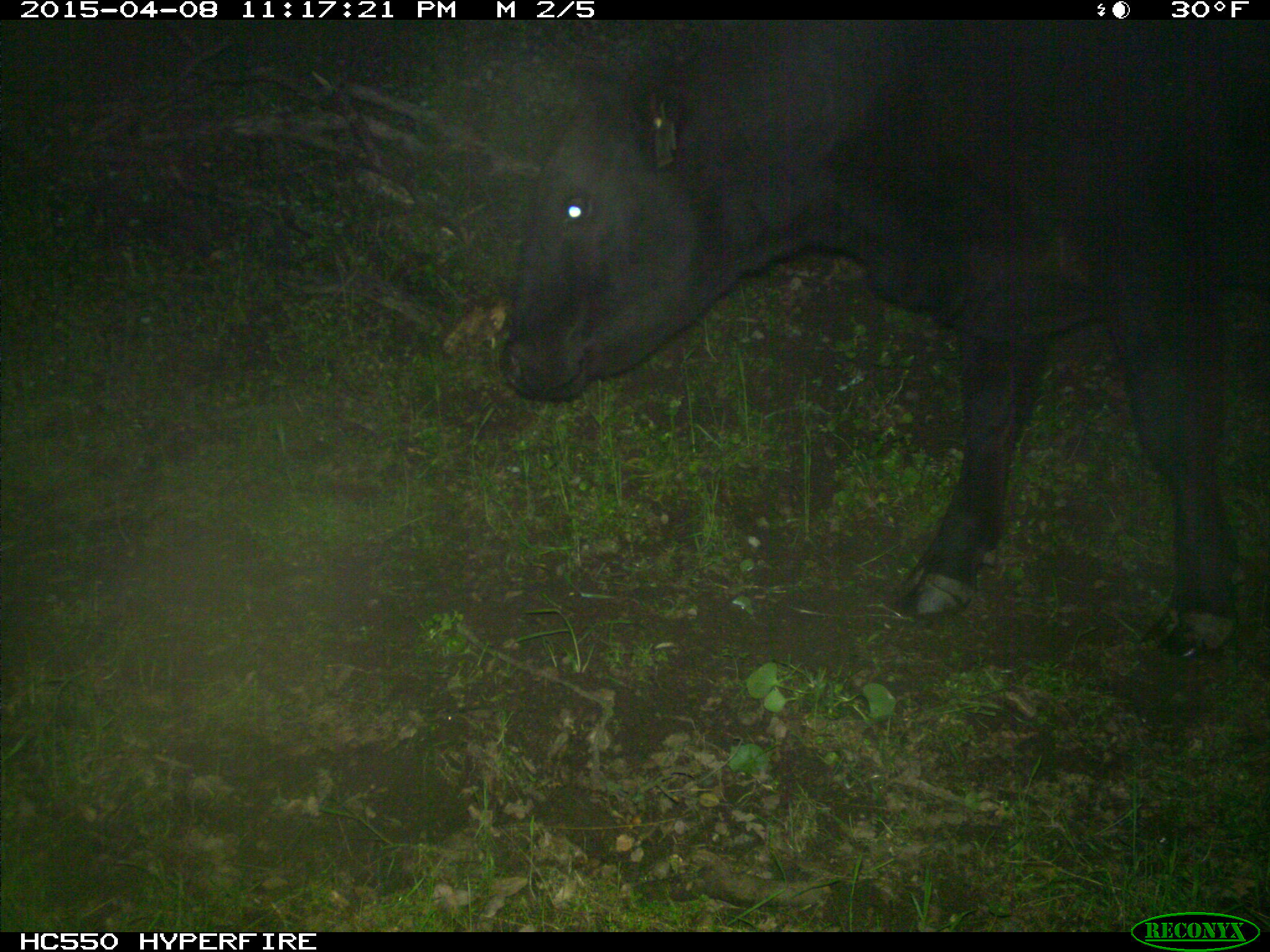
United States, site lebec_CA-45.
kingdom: Animalia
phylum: Chordata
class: Mammalia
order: Artiodactyla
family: Bovidae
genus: Bos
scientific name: Bos taurus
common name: domestic cow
Bos taurus (domestic cow).